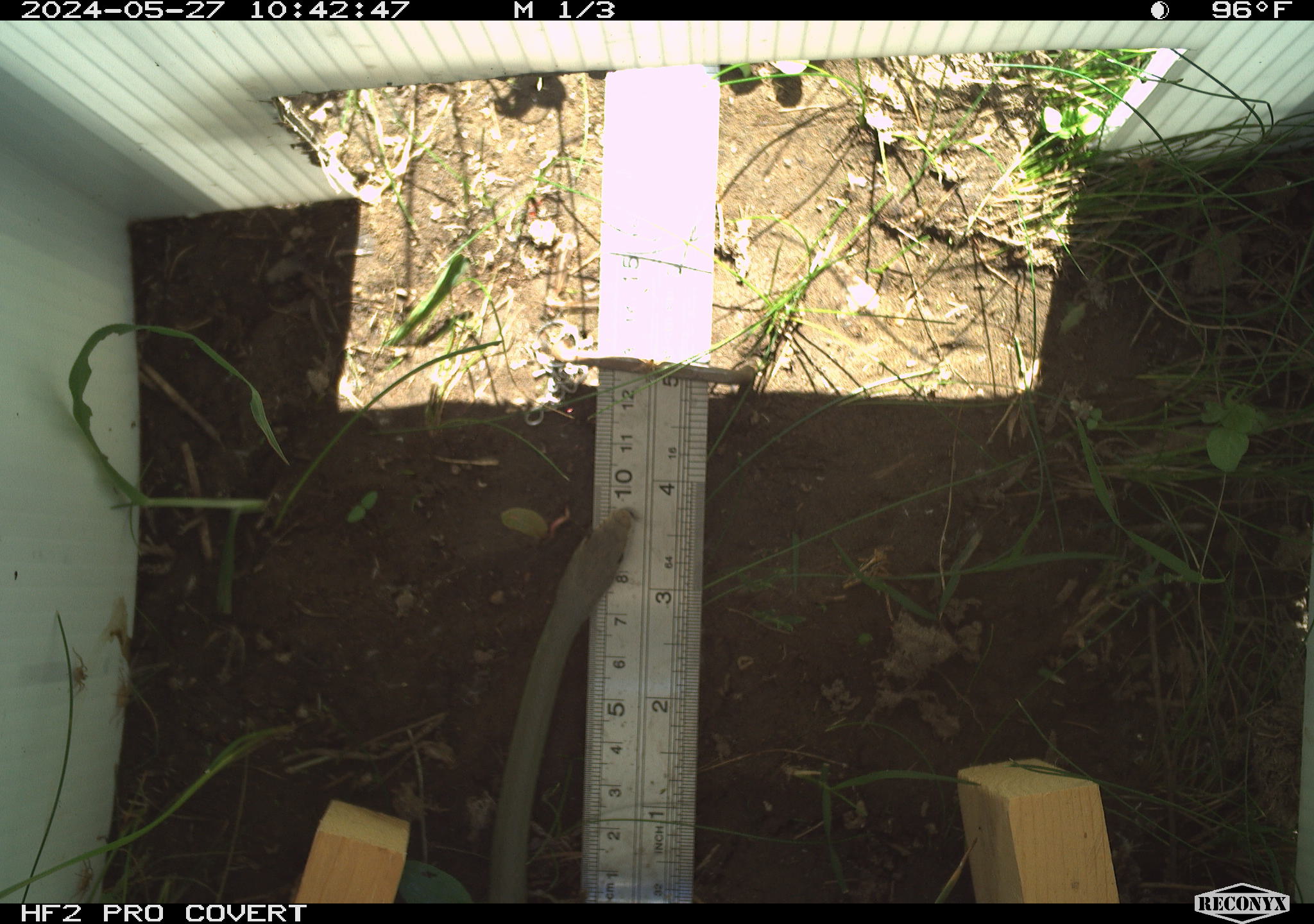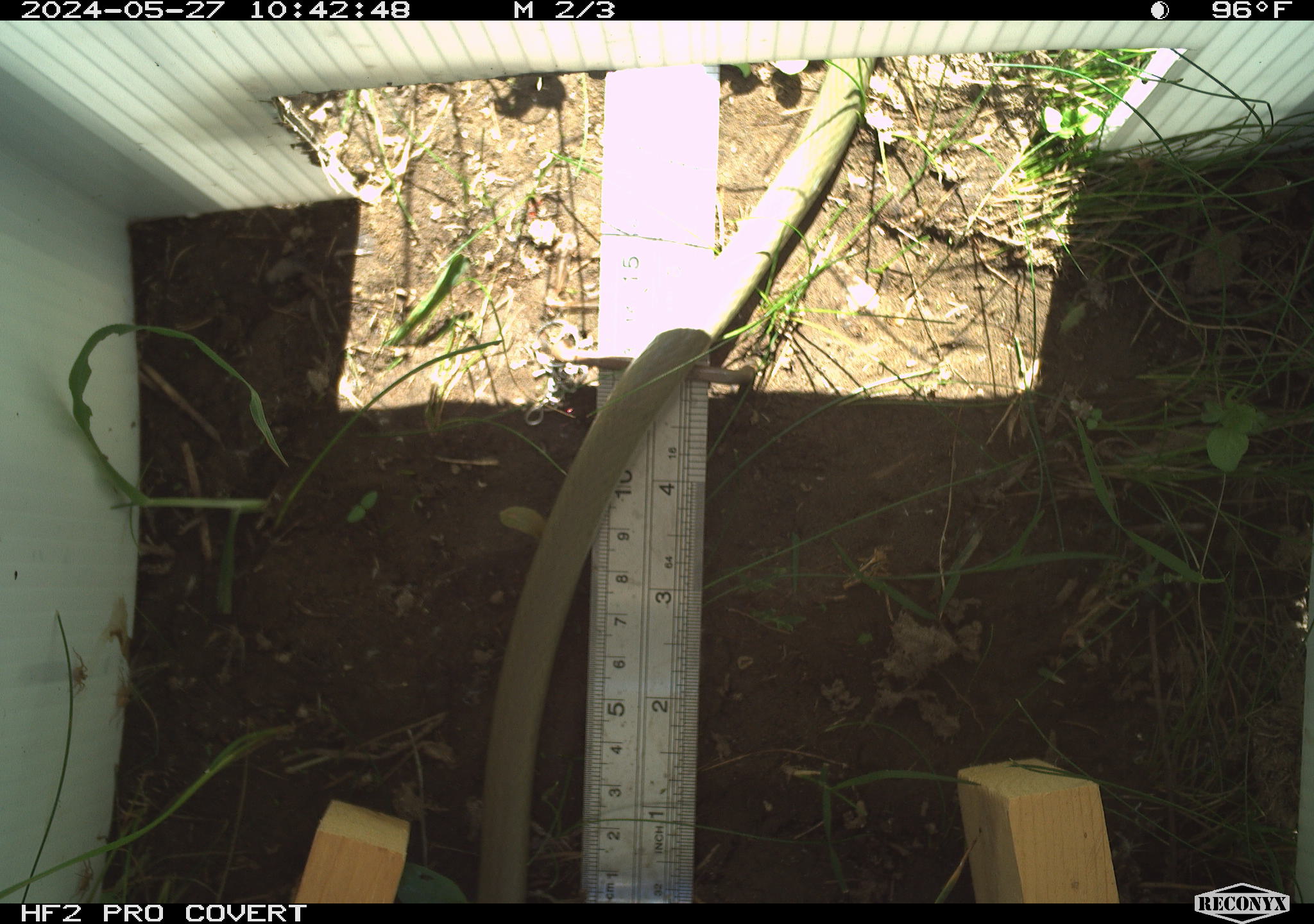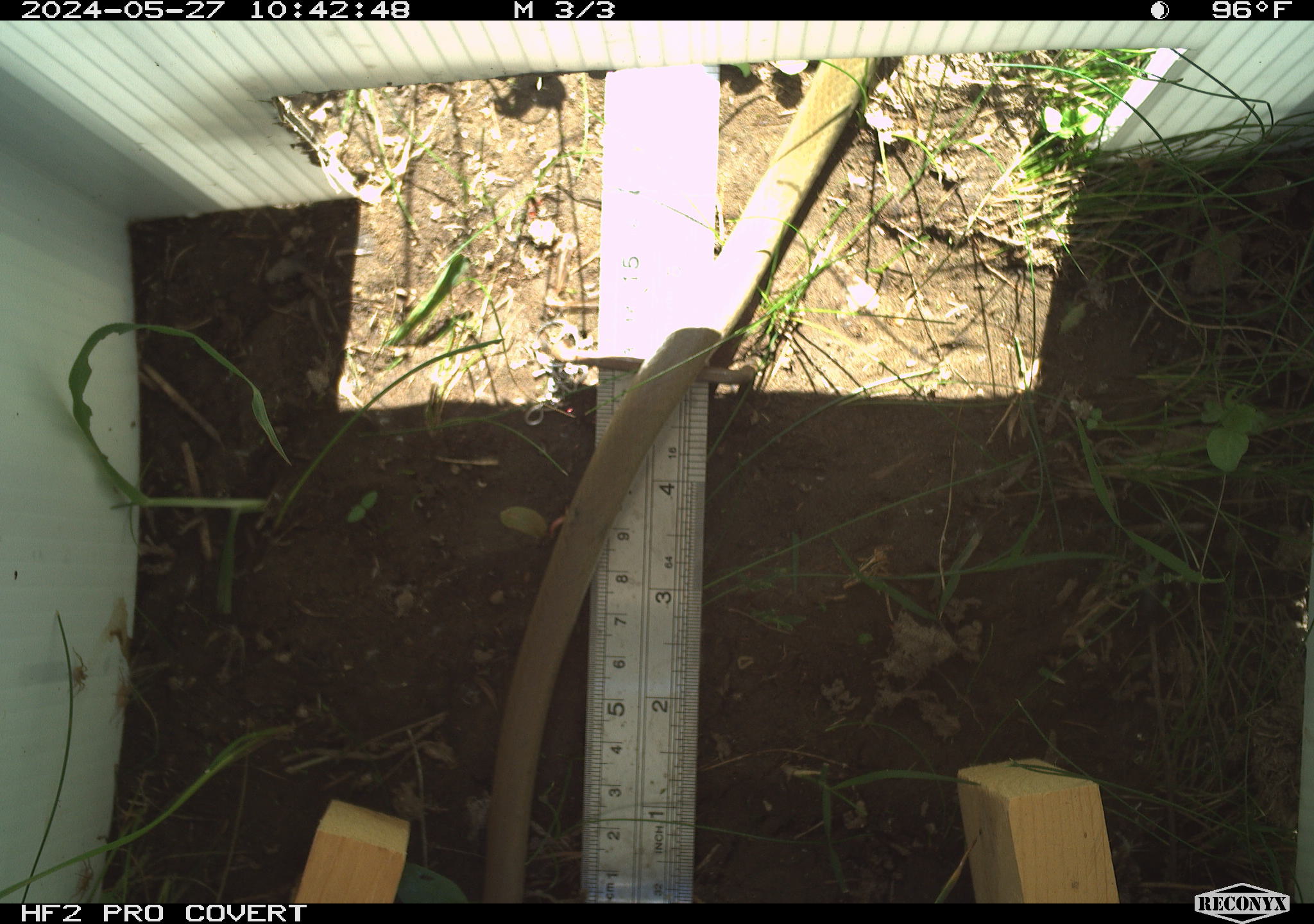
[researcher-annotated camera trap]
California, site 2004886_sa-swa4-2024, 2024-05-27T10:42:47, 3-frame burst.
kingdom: Animalia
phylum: Chordata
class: Reptilia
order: Squamata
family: Colubridae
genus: Coluber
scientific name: Coluber constrictor mormon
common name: western yellow-bellied racer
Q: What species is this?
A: Western yellow-bellied racer (Coluber constrictor mormon).